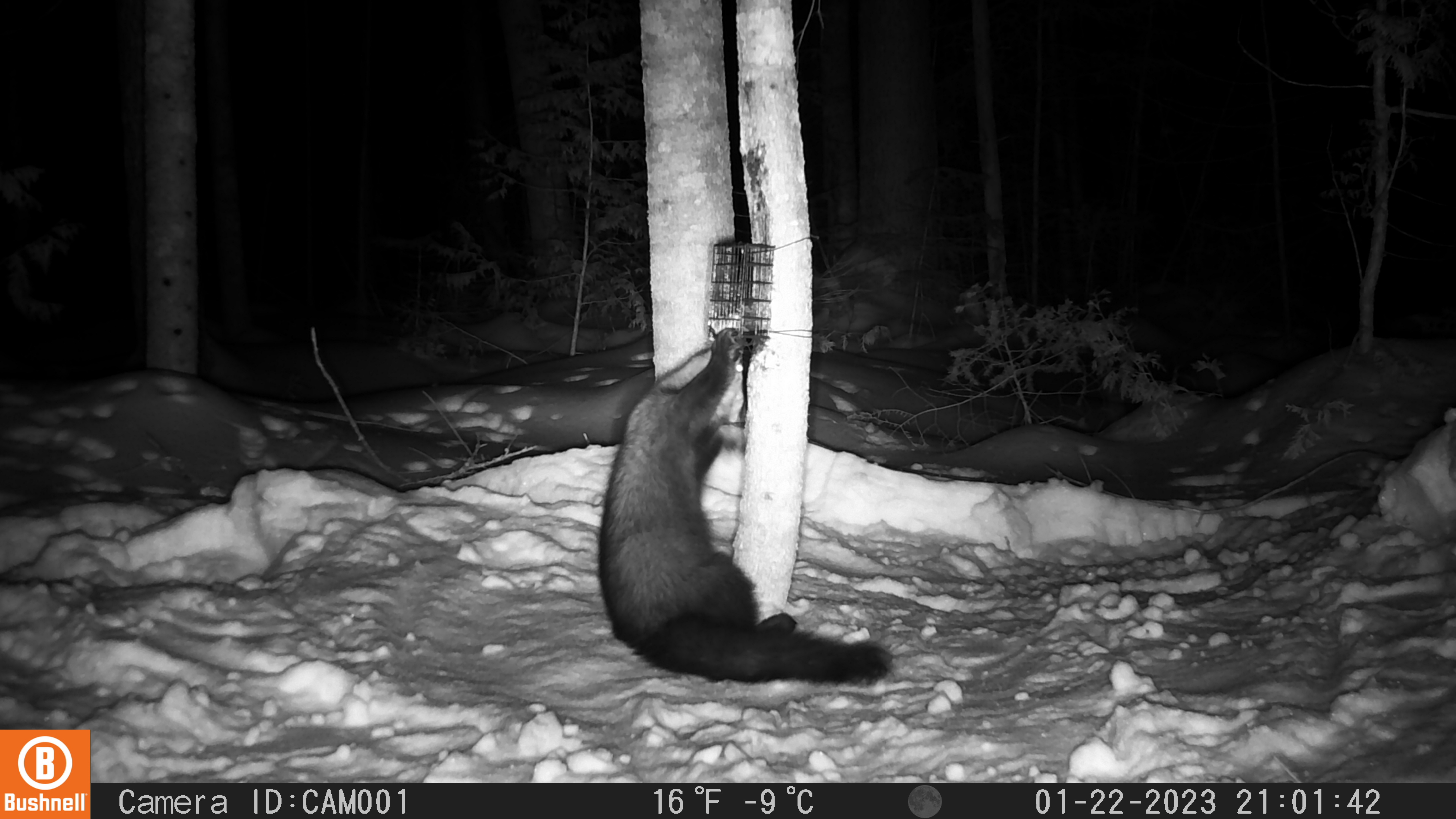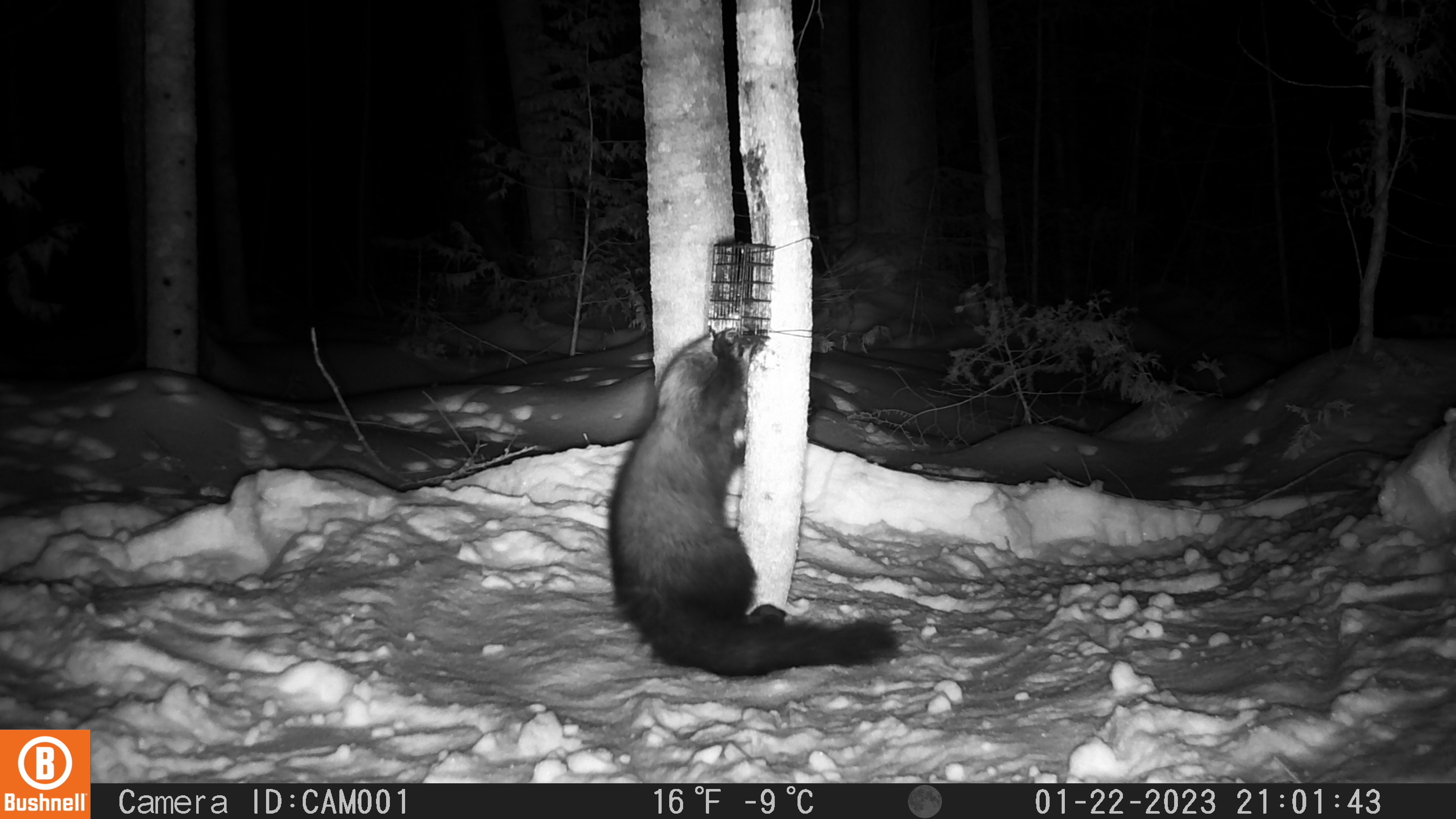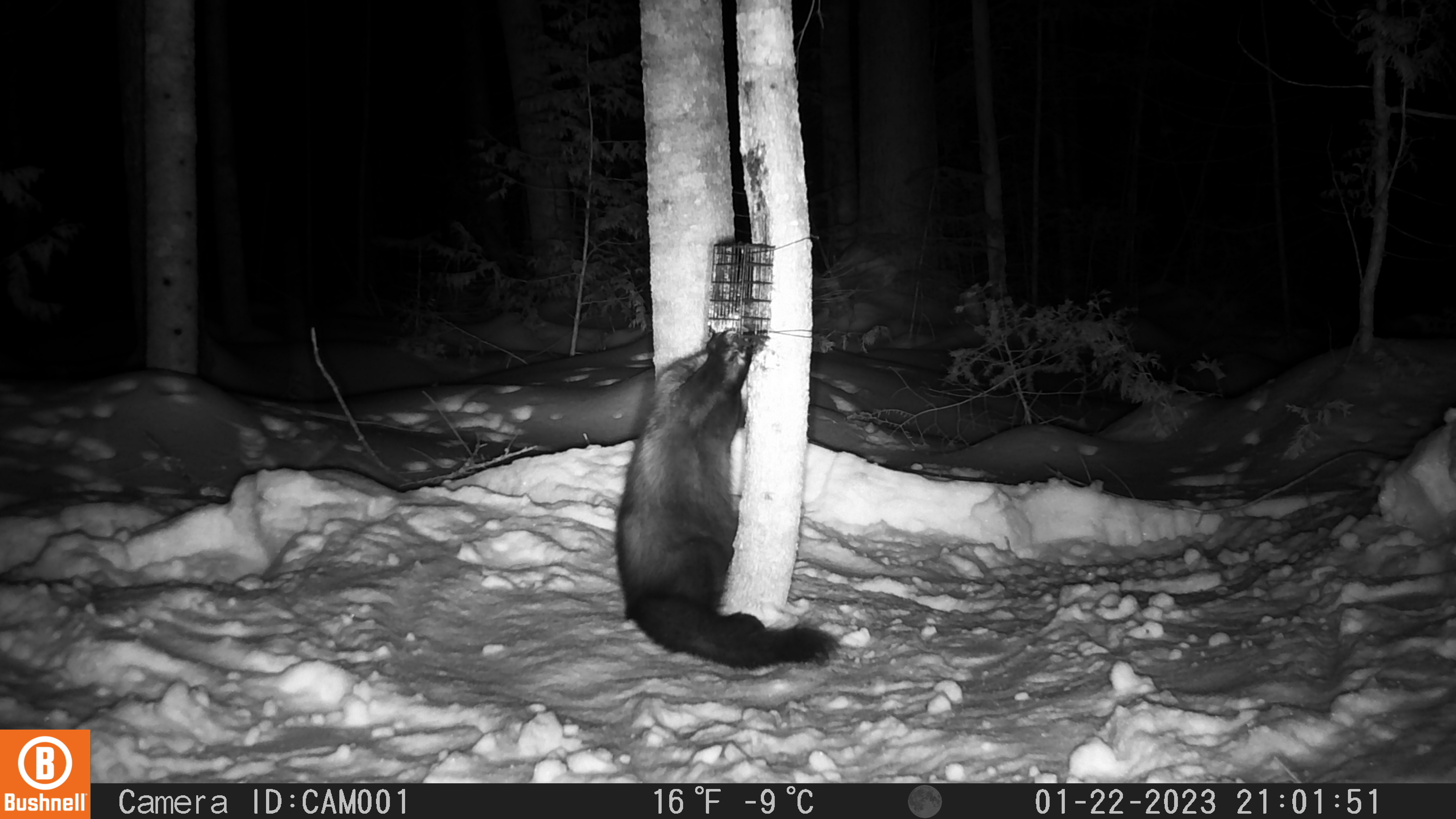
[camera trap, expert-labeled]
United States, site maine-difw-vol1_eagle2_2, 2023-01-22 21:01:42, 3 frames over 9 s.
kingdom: Animalia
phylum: Chordata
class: Mammalia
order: Carnivora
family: Mustelidae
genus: Pekania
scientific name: Pekania pennanti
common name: fisher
Fisher (Pekania pennanti).